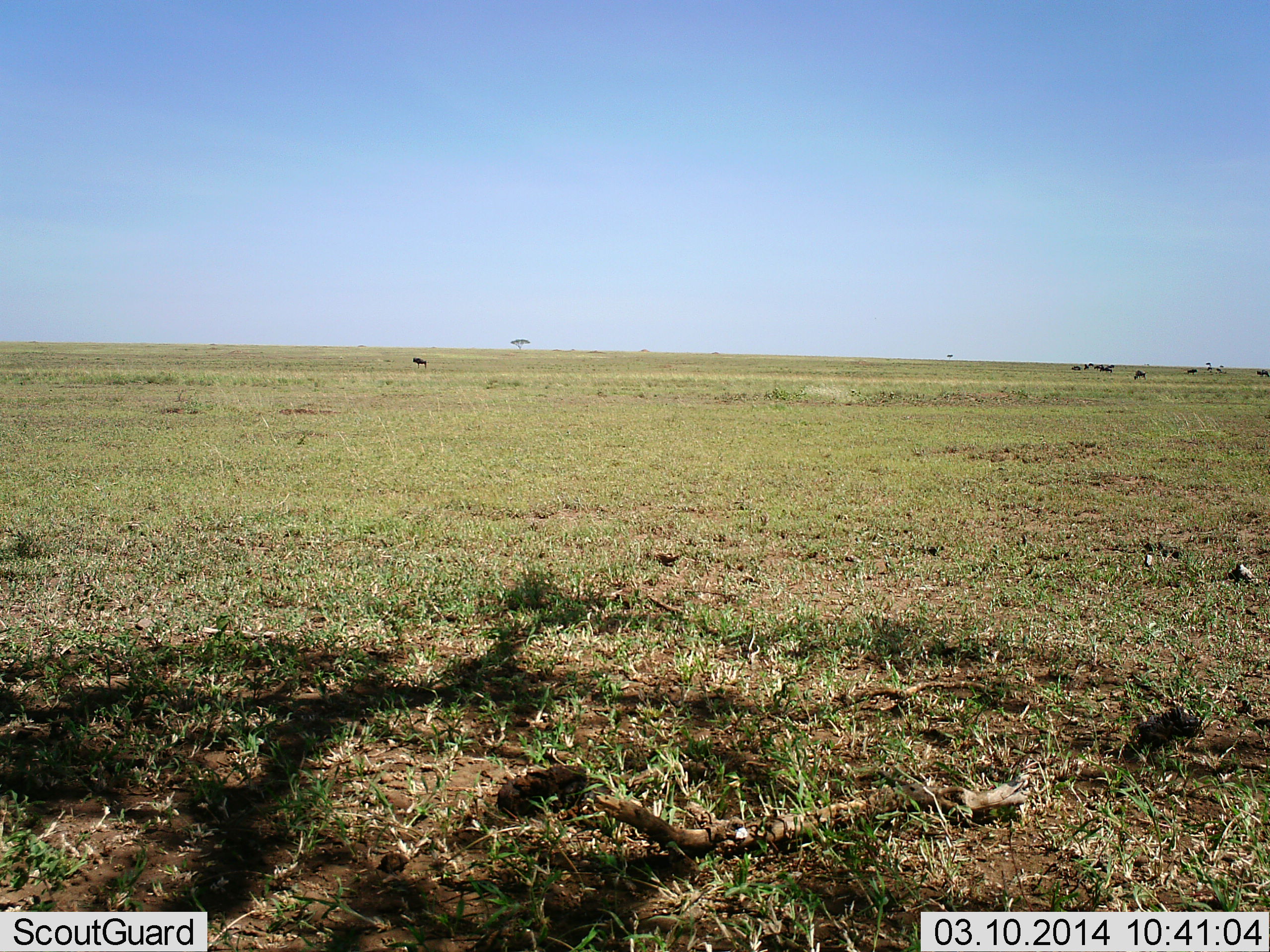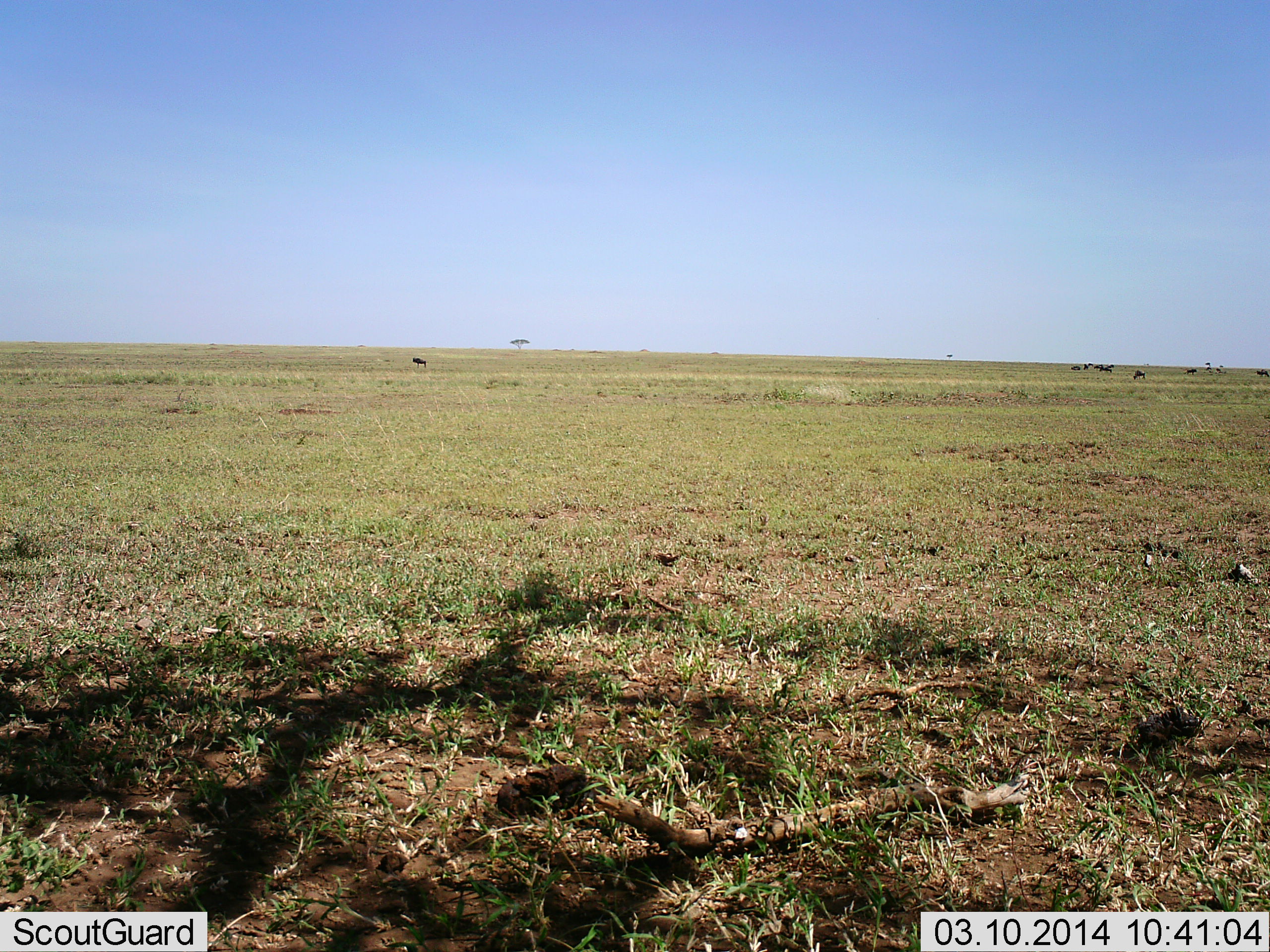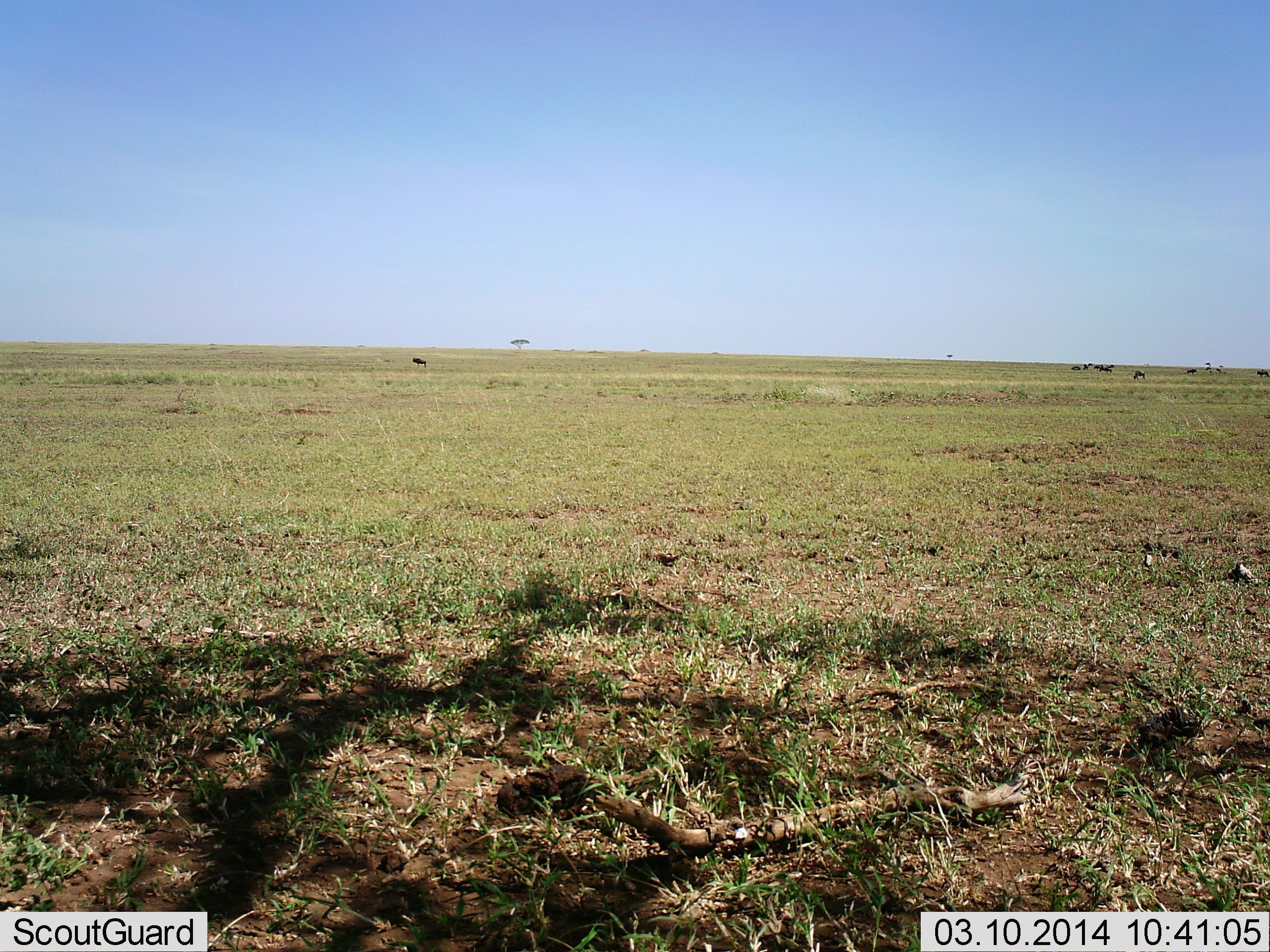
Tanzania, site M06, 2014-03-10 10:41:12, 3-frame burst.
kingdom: Animalia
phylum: Chordata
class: Mammalia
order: Artiodactyla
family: Bovidae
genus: Connochaetes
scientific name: Connochaetes taurinus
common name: blue wildebeest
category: wildebeest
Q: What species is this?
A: Wildebeest (blue wildebeest) (Connochaetes taurinus).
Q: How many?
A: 9.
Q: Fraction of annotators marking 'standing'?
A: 73%.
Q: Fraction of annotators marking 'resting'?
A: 0%.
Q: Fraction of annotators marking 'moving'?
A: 0%.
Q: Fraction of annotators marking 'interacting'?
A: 0%.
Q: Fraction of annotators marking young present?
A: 0%.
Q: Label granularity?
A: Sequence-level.